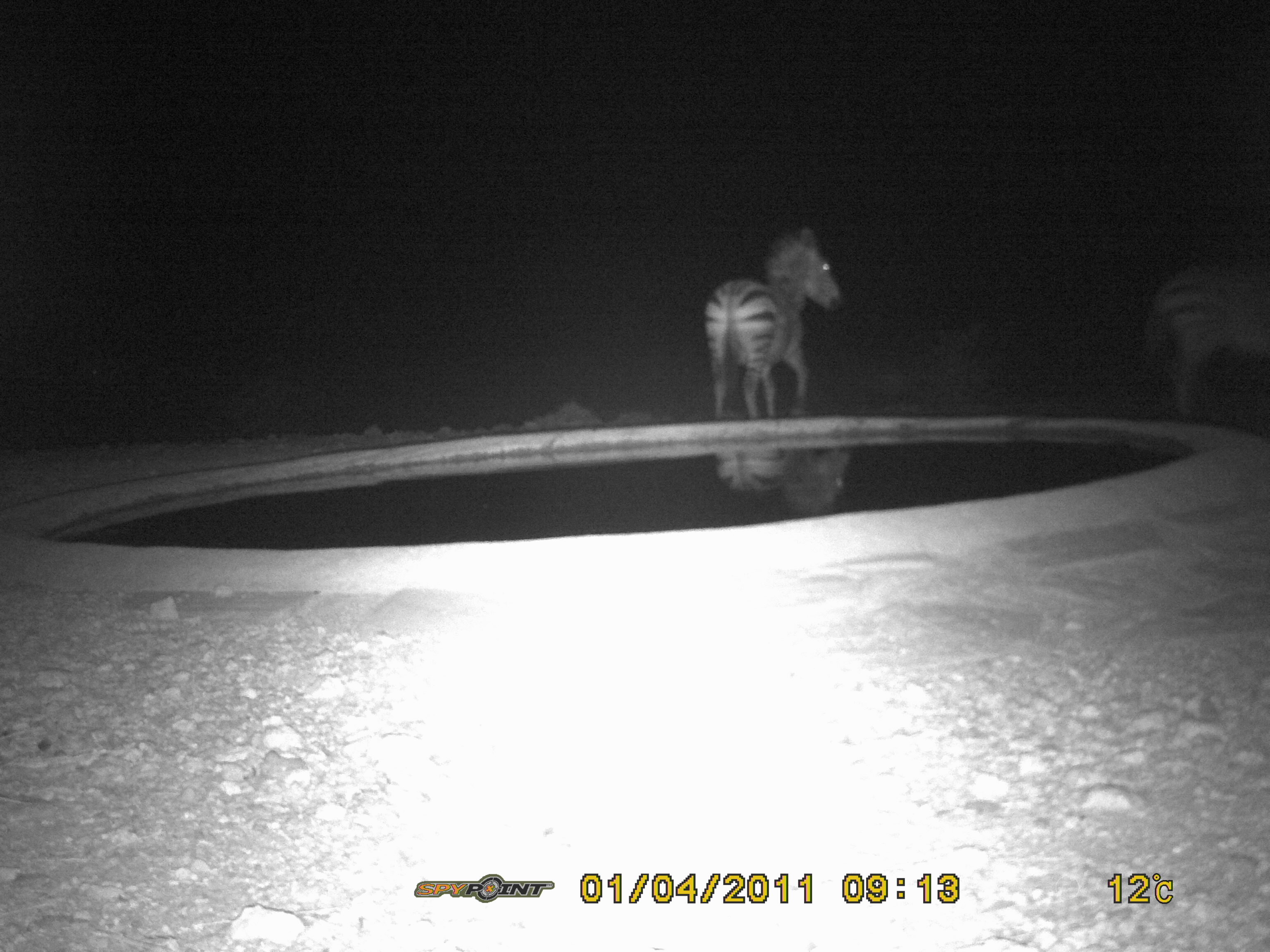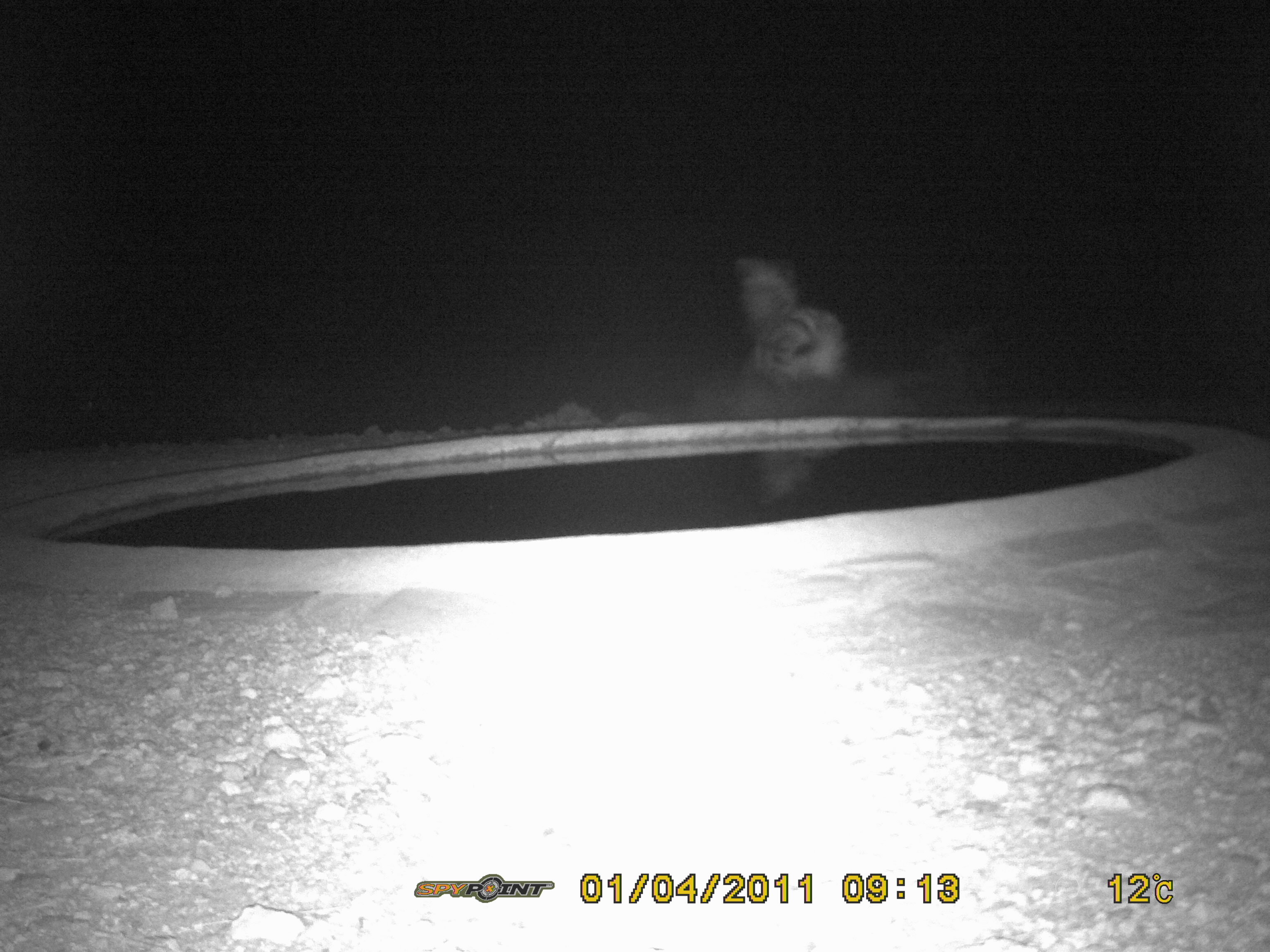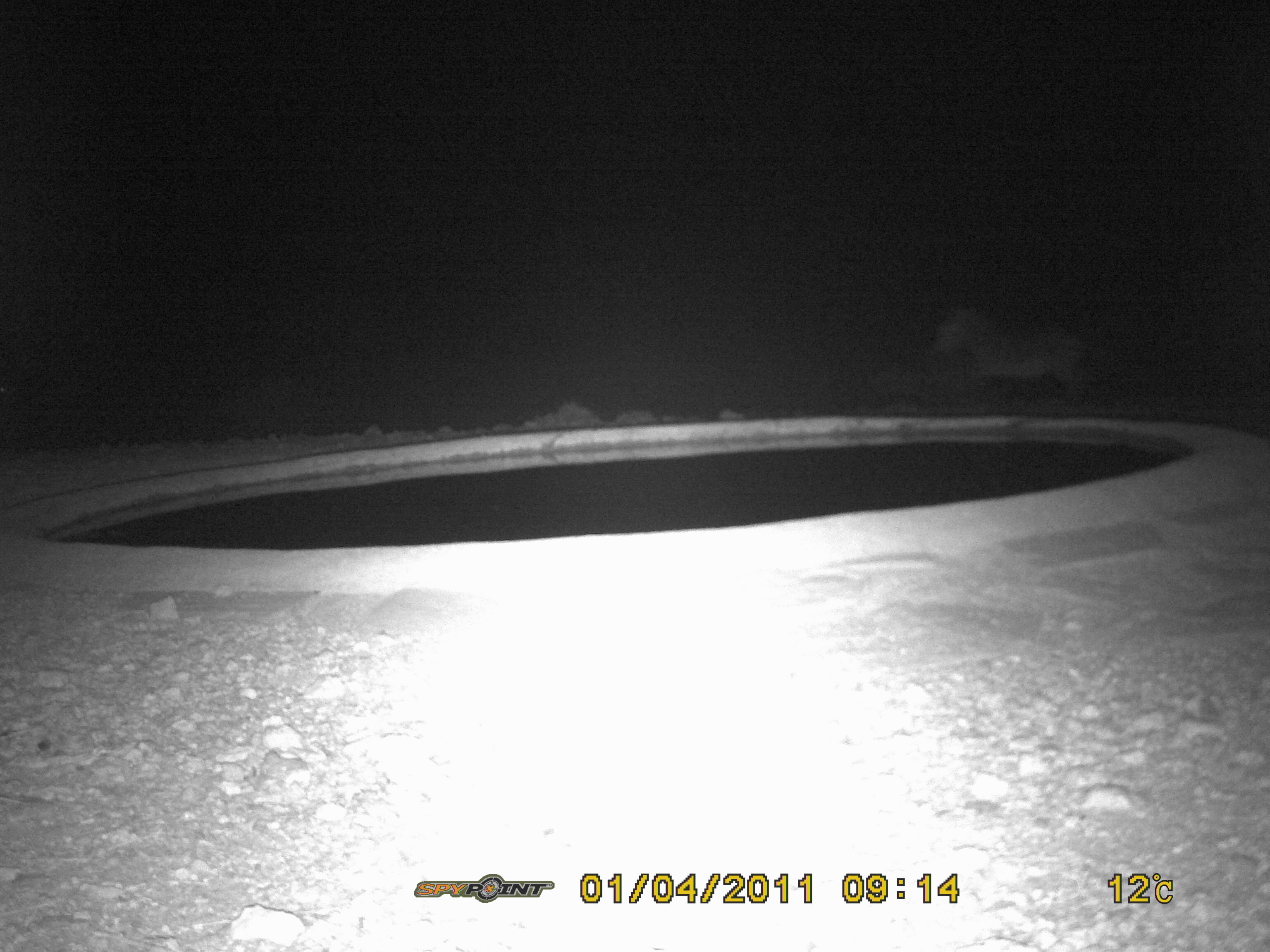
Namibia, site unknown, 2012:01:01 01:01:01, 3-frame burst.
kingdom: Animalia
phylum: Chordata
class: Mammalia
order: Perissodactyla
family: Equidae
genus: Equus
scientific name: Equus zebra hartmannae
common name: hartmann's mountain zebra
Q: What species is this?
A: Equus zebra hartmannae (hartmann's mountain zebra).